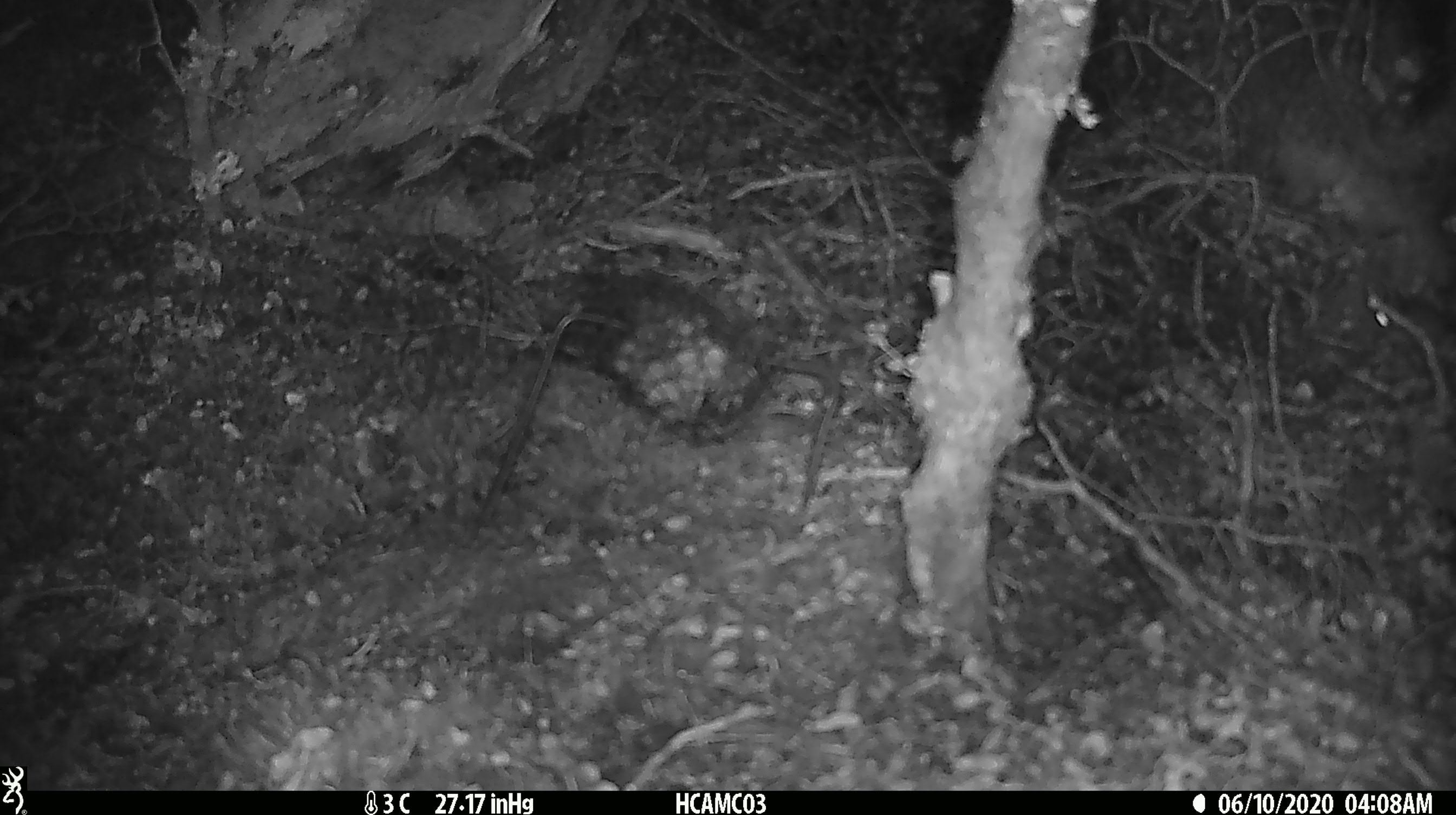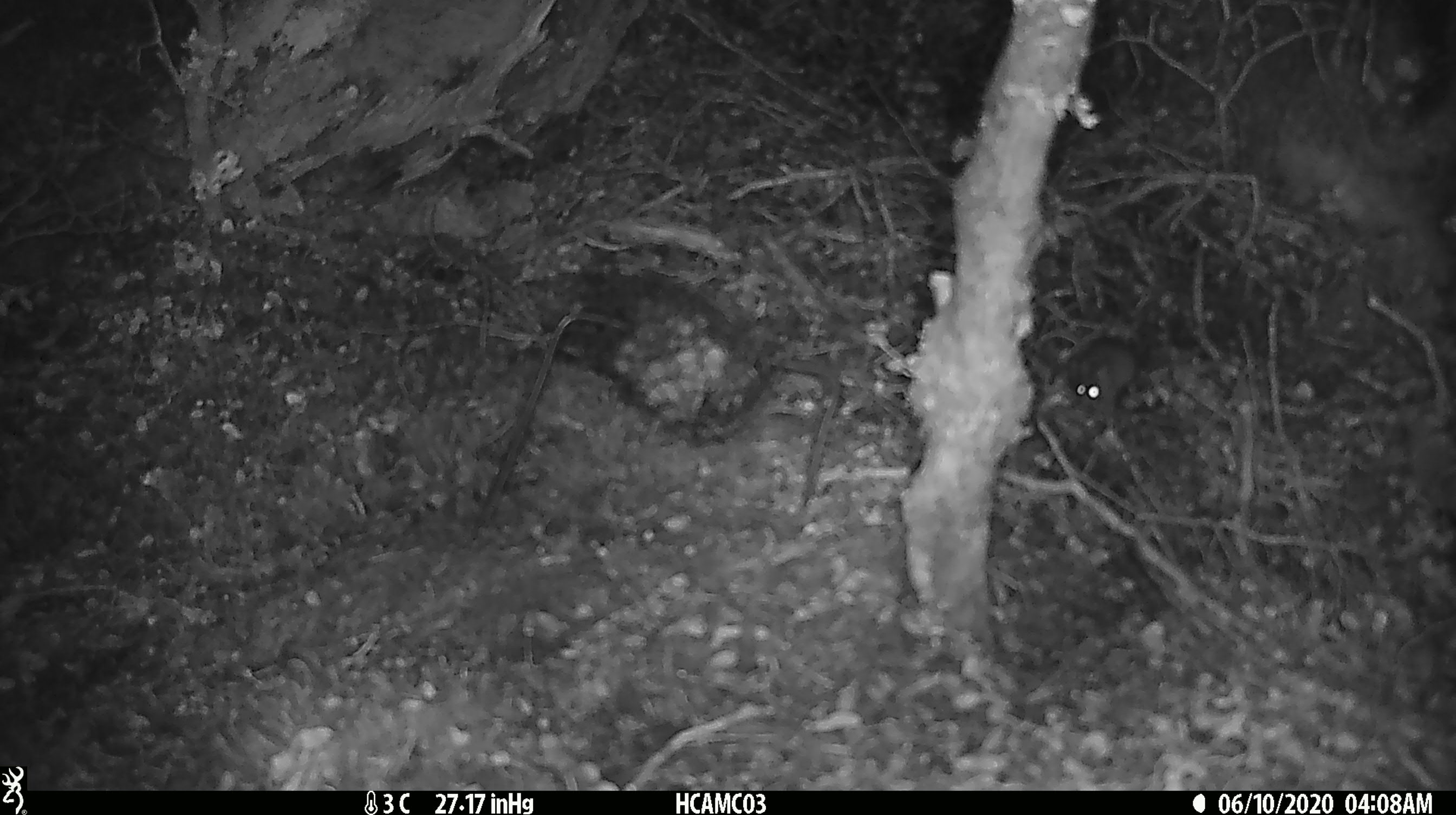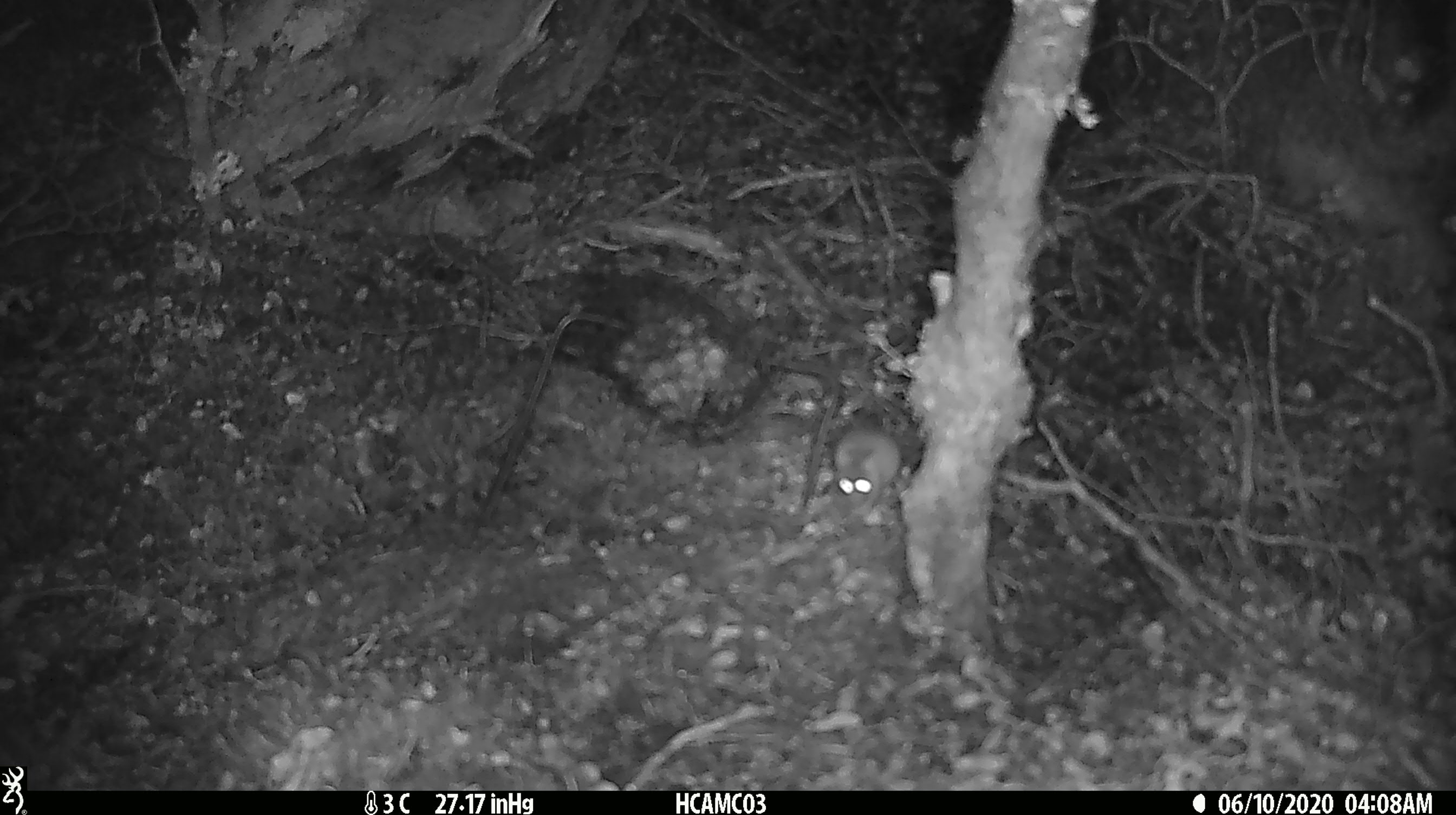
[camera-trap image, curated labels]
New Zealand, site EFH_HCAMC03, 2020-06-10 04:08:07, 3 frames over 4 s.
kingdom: Animalia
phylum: Chordata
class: Mammalia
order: Rodentia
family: Muridae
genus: Mus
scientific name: Mus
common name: mouse